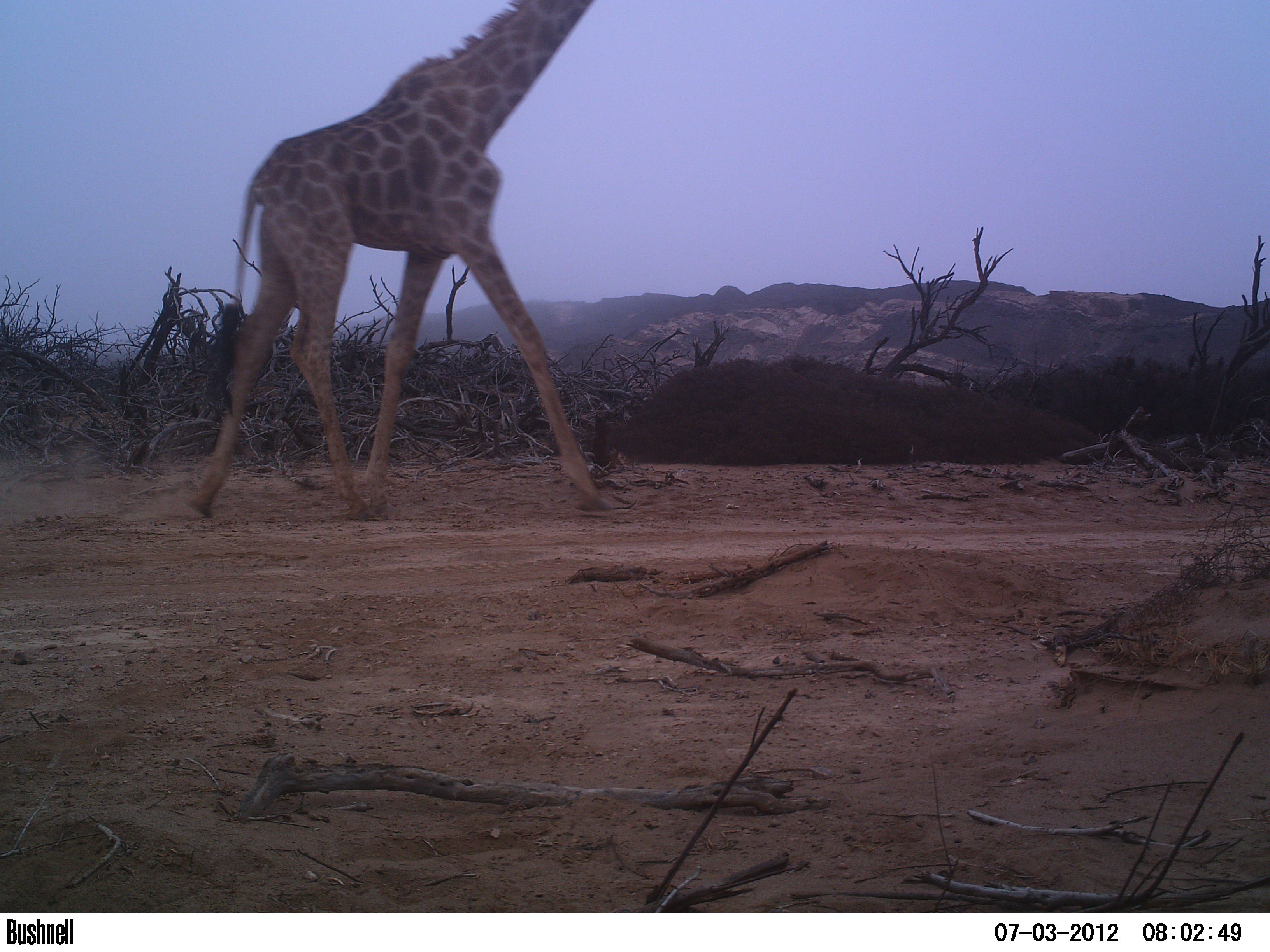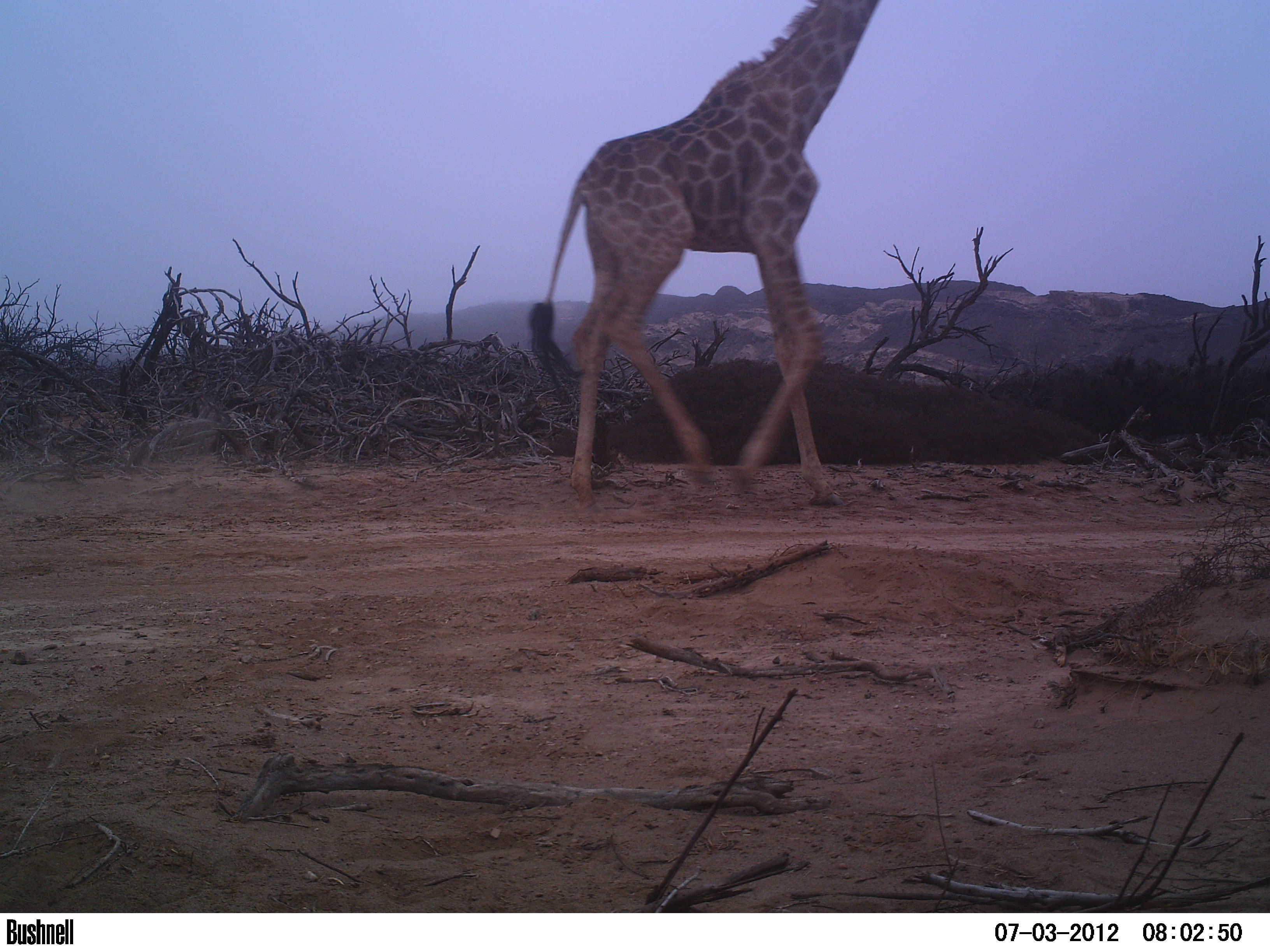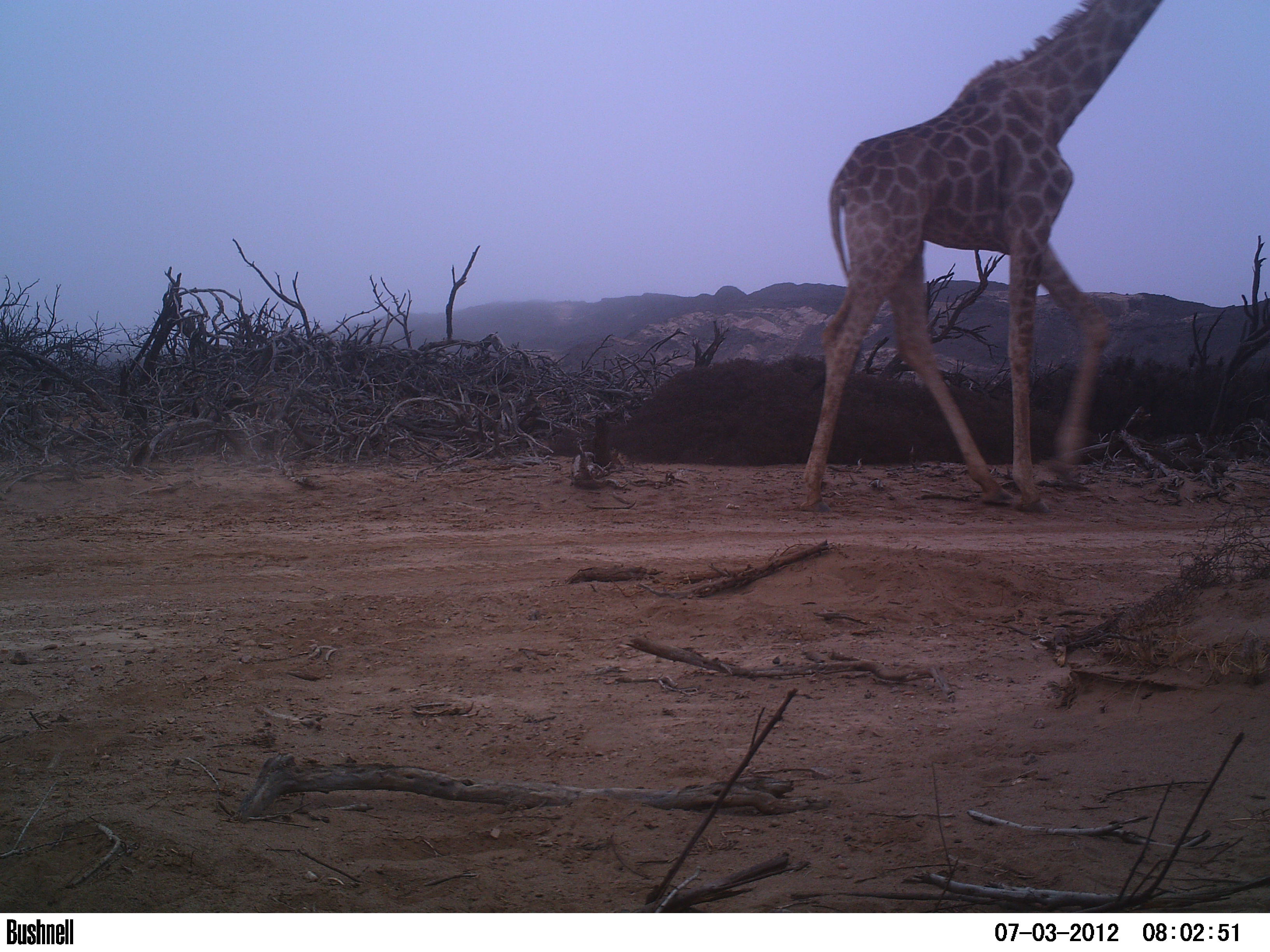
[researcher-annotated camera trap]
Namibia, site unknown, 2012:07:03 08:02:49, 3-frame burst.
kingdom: Animalia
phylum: Chordata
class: Mammalia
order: Artiodactyla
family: Giraffidae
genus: Giraffa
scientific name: Giraffa camelopardalis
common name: giraffe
Giraffa camelopardalis (giraffe).